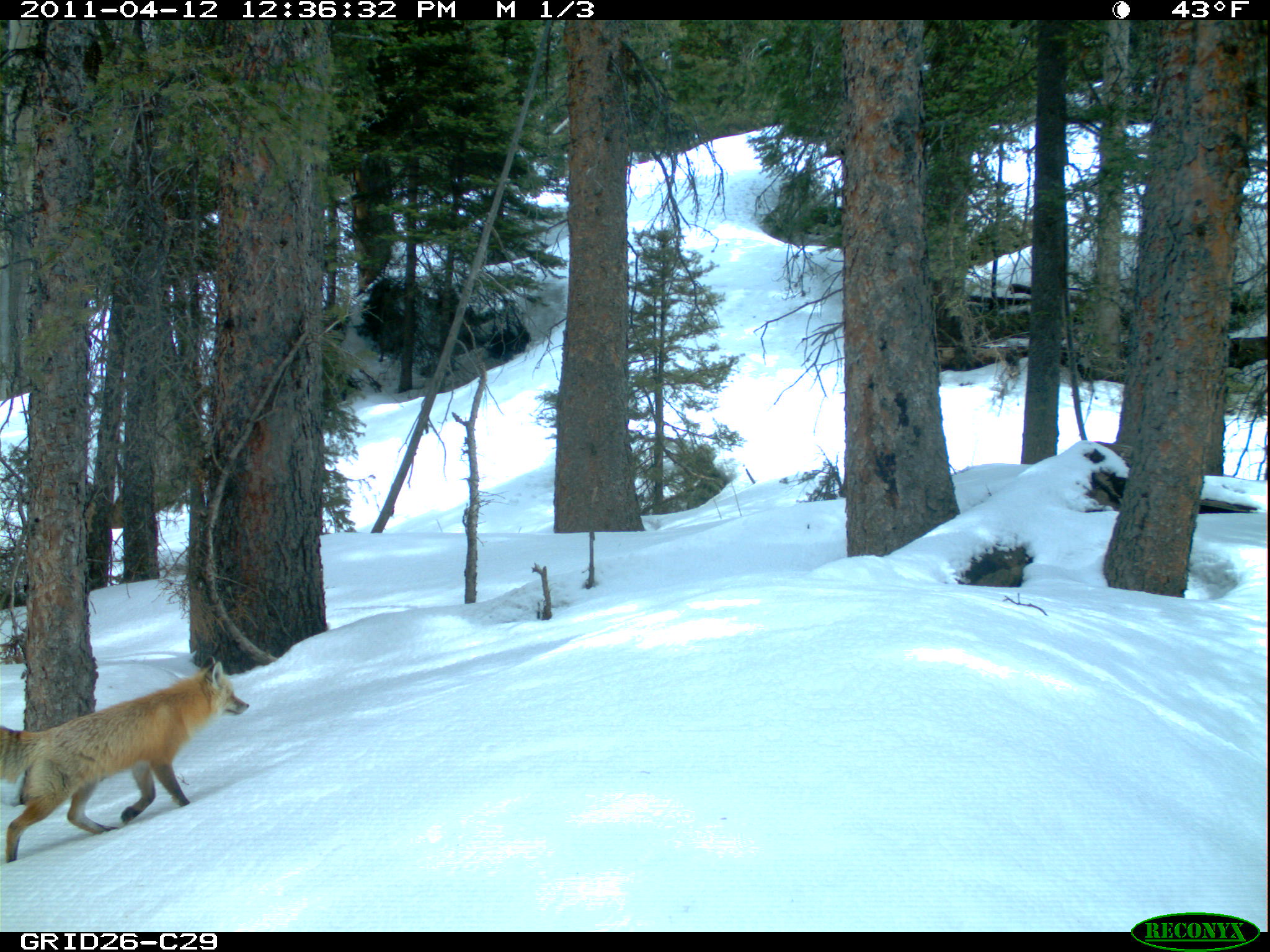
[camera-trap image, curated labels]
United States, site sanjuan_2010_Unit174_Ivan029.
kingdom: Animalia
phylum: Chordata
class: Mammalia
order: Carnivora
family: Canidae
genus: Vulpes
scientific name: Vulpes vulpes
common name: red fox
Vulpes vulpes (red fox).